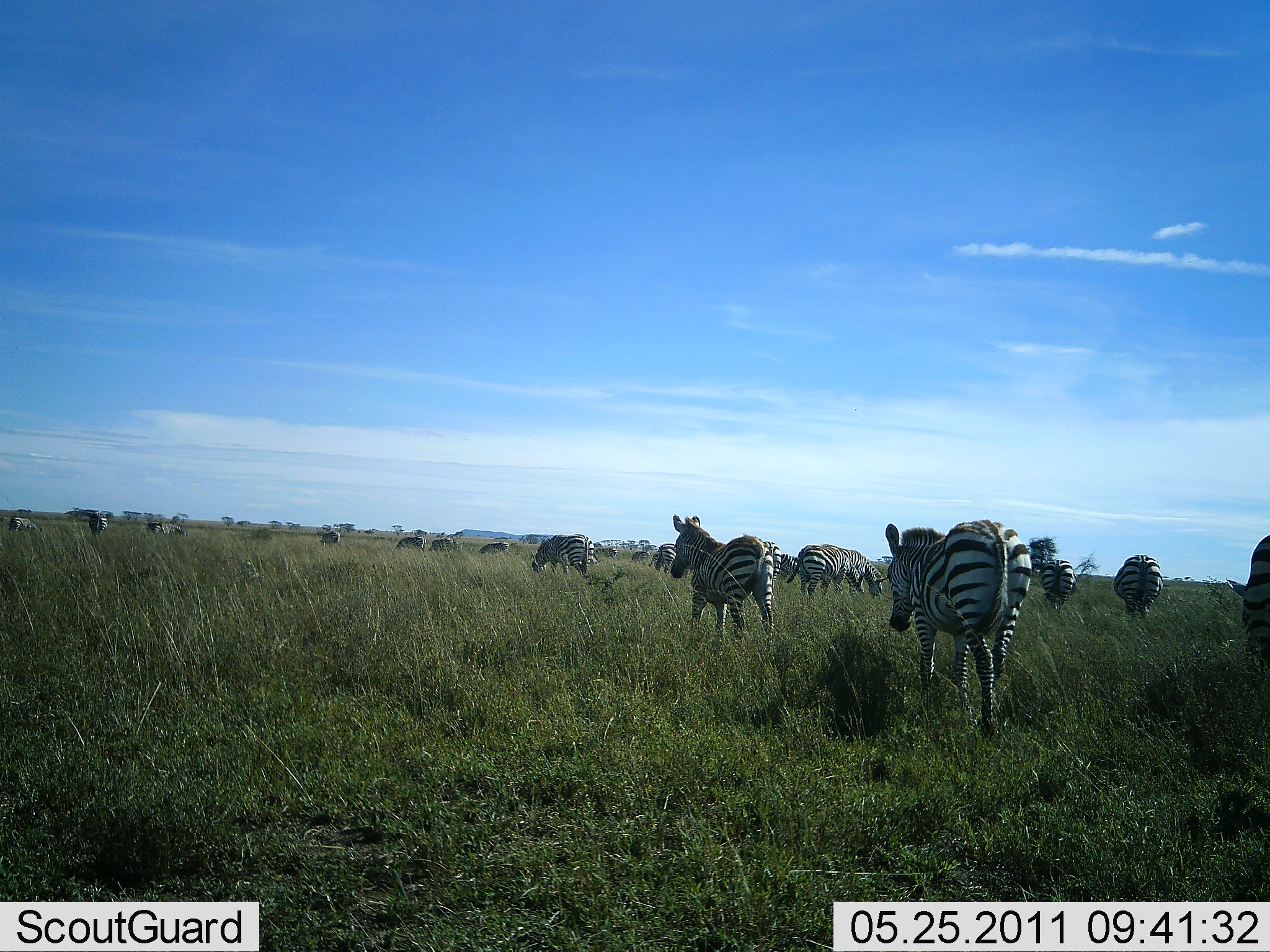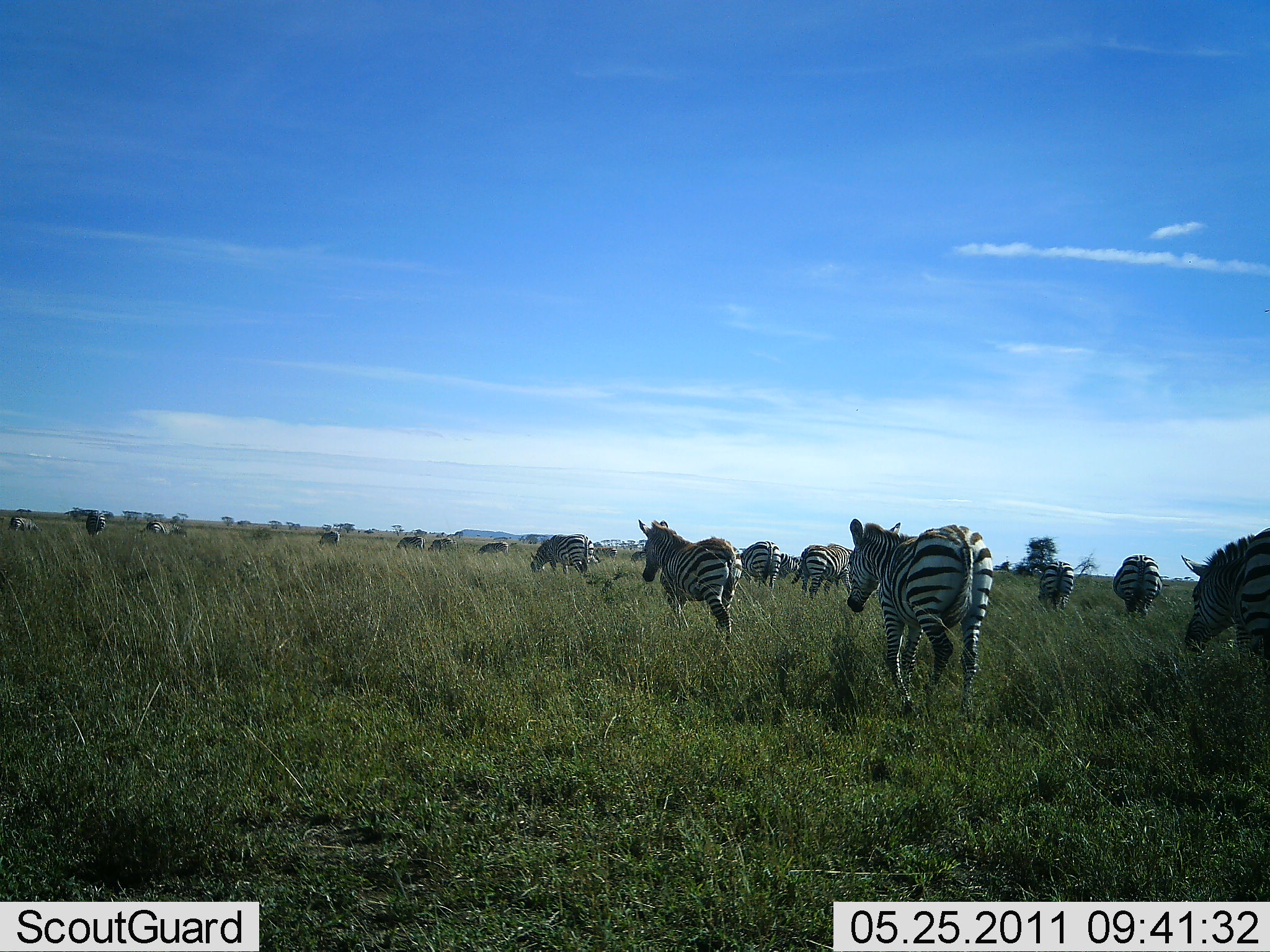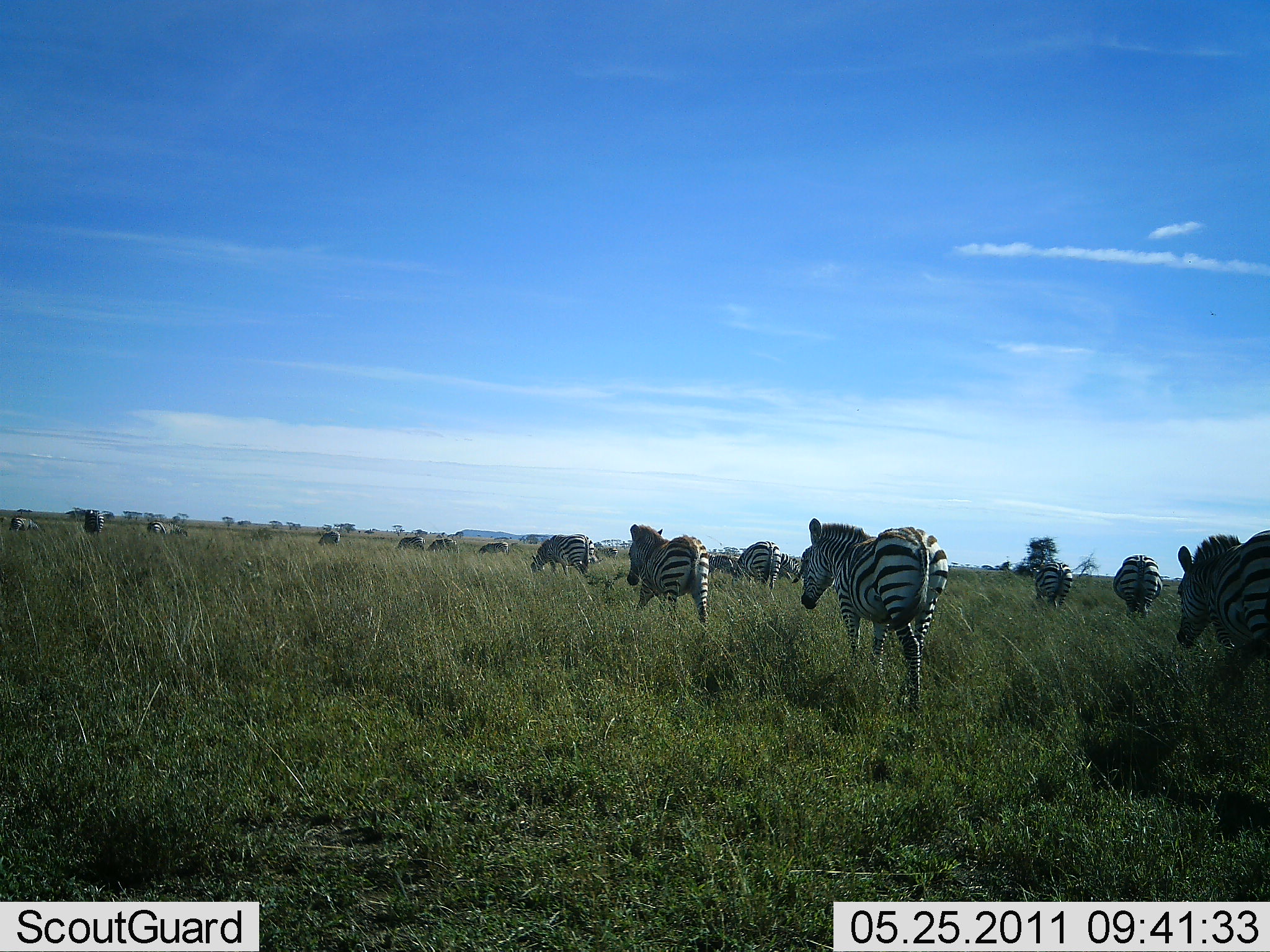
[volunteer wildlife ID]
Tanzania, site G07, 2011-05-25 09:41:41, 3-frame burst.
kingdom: Animalia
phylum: Chordata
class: Mammalia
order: Perissodactyla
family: Equidae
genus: Equus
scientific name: Equus quagga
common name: plains zebra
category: zebra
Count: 11-50.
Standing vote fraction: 17%.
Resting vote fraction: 0%.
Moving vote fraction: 100%.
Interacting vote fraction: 0%.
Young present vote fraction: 0%.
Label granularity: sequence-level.